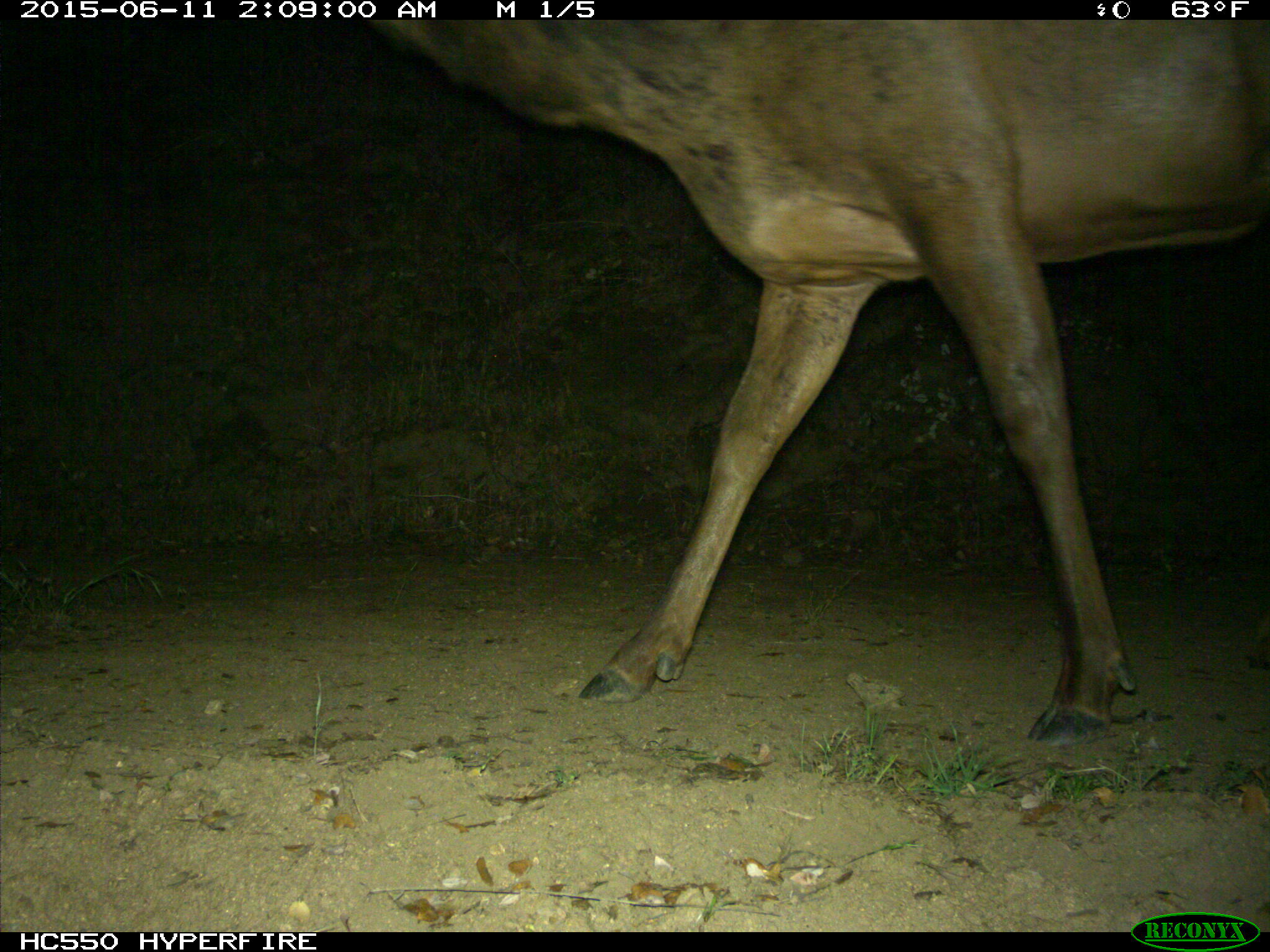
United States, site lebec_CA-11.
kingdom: Animalia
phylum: Chordata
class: Mammalia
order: Artiodactyla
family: Cervidae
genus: Cervus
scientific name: Cervus canadensis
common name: elk